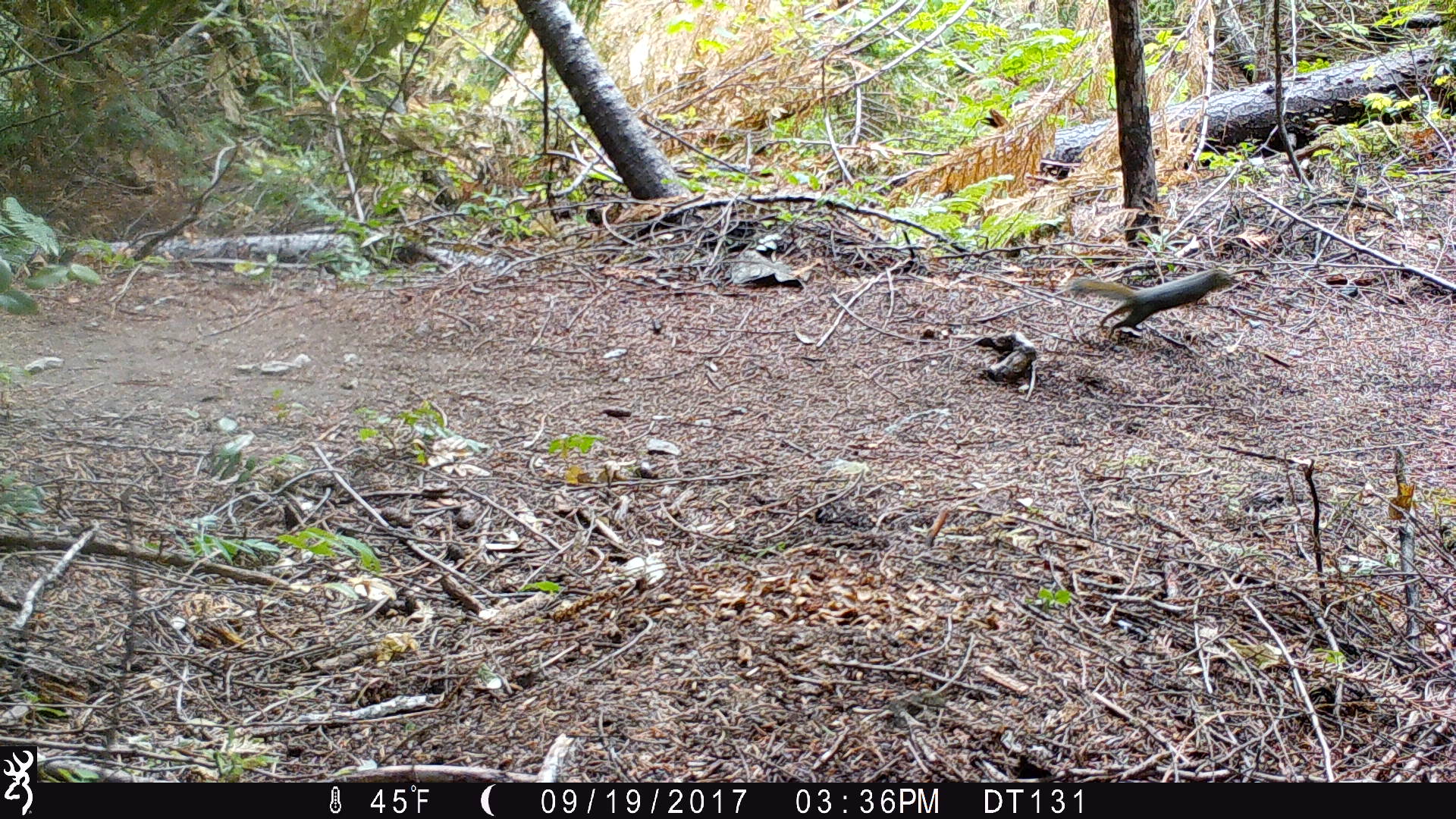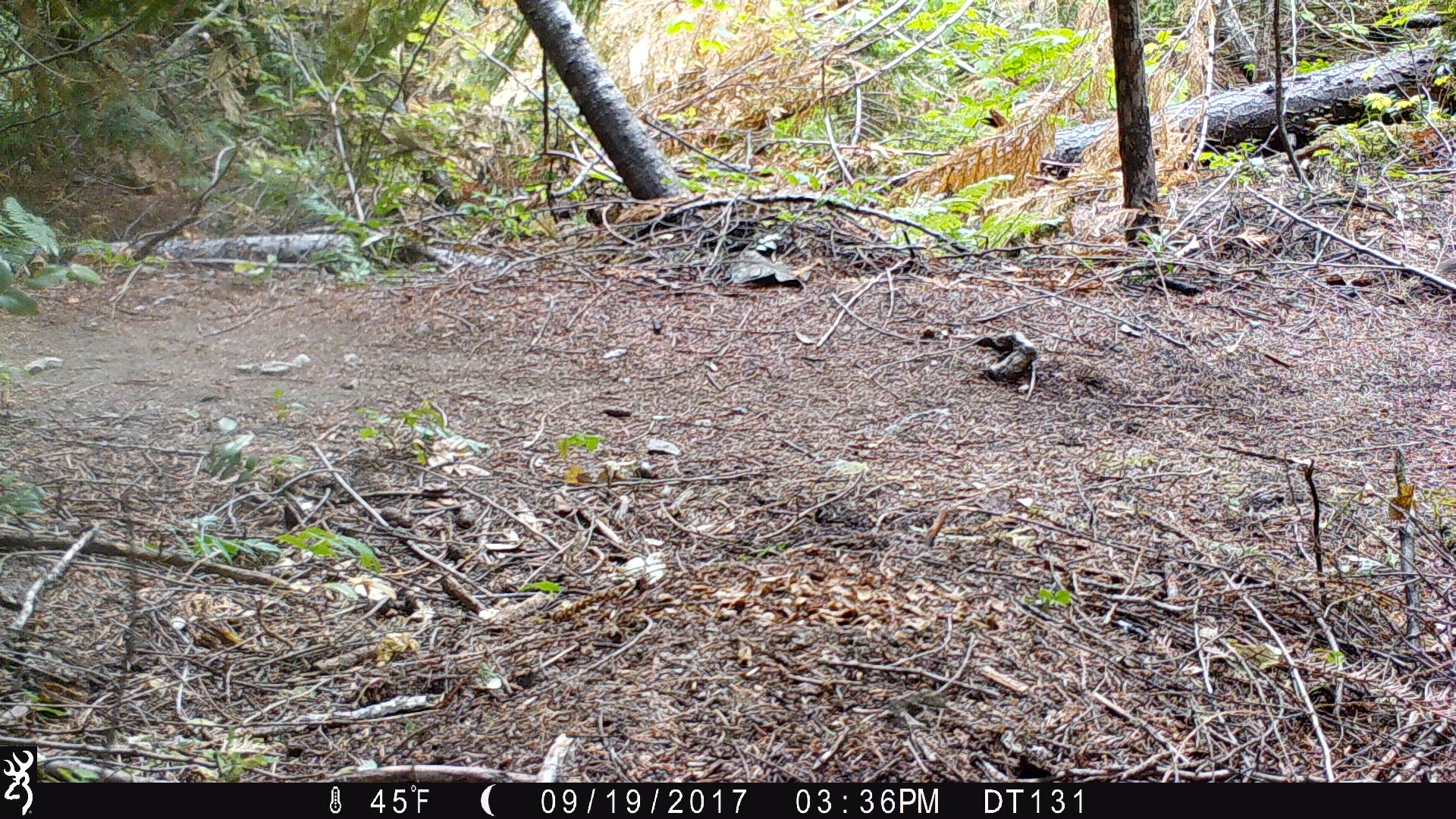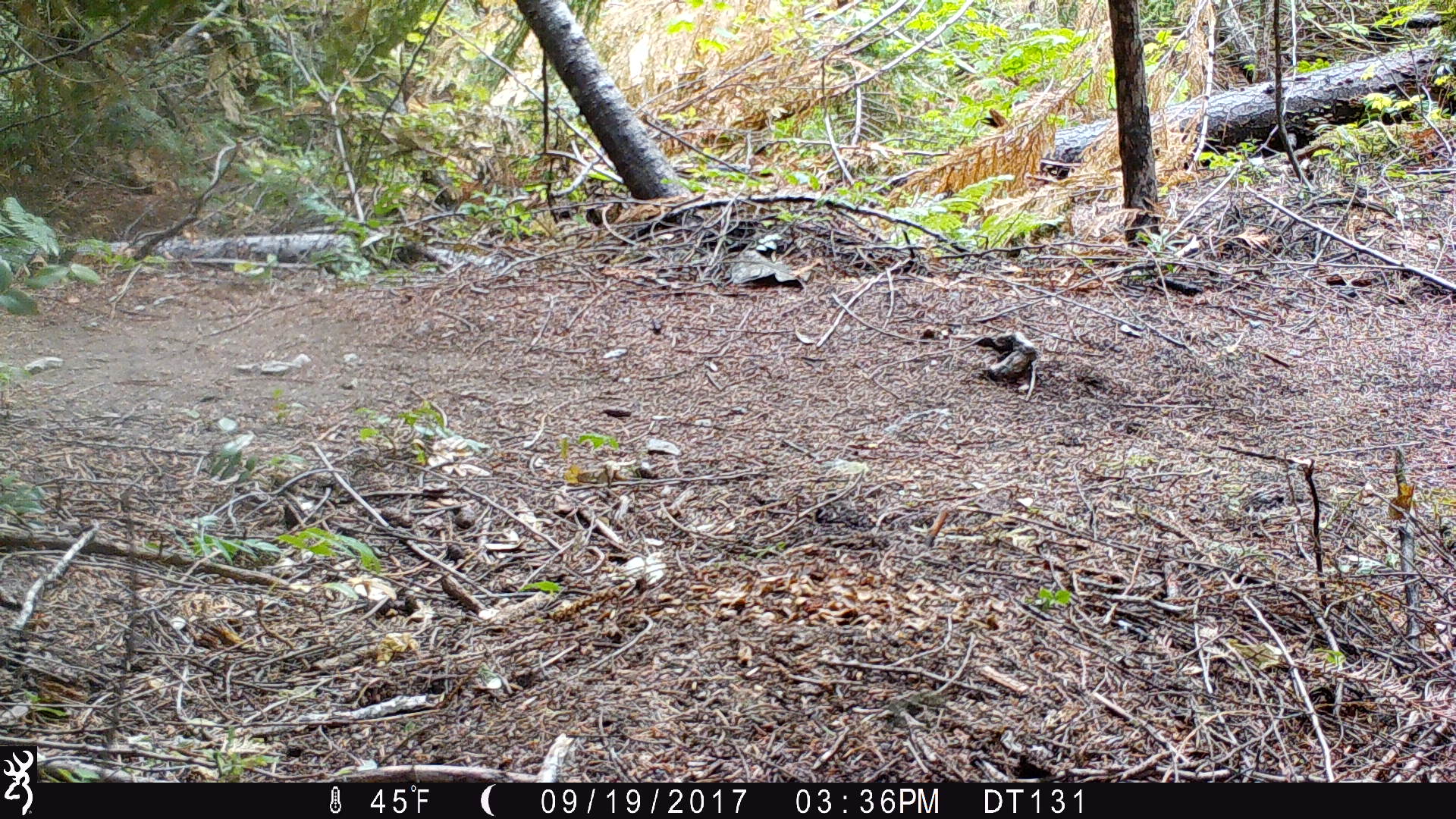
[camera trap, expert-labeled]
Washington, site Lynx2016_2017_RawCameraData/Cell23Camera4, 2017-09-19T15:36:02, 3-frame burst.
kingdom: Animalia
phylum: Chordata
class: Mammalia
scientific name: Mammalia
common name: small mammal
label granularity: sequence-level